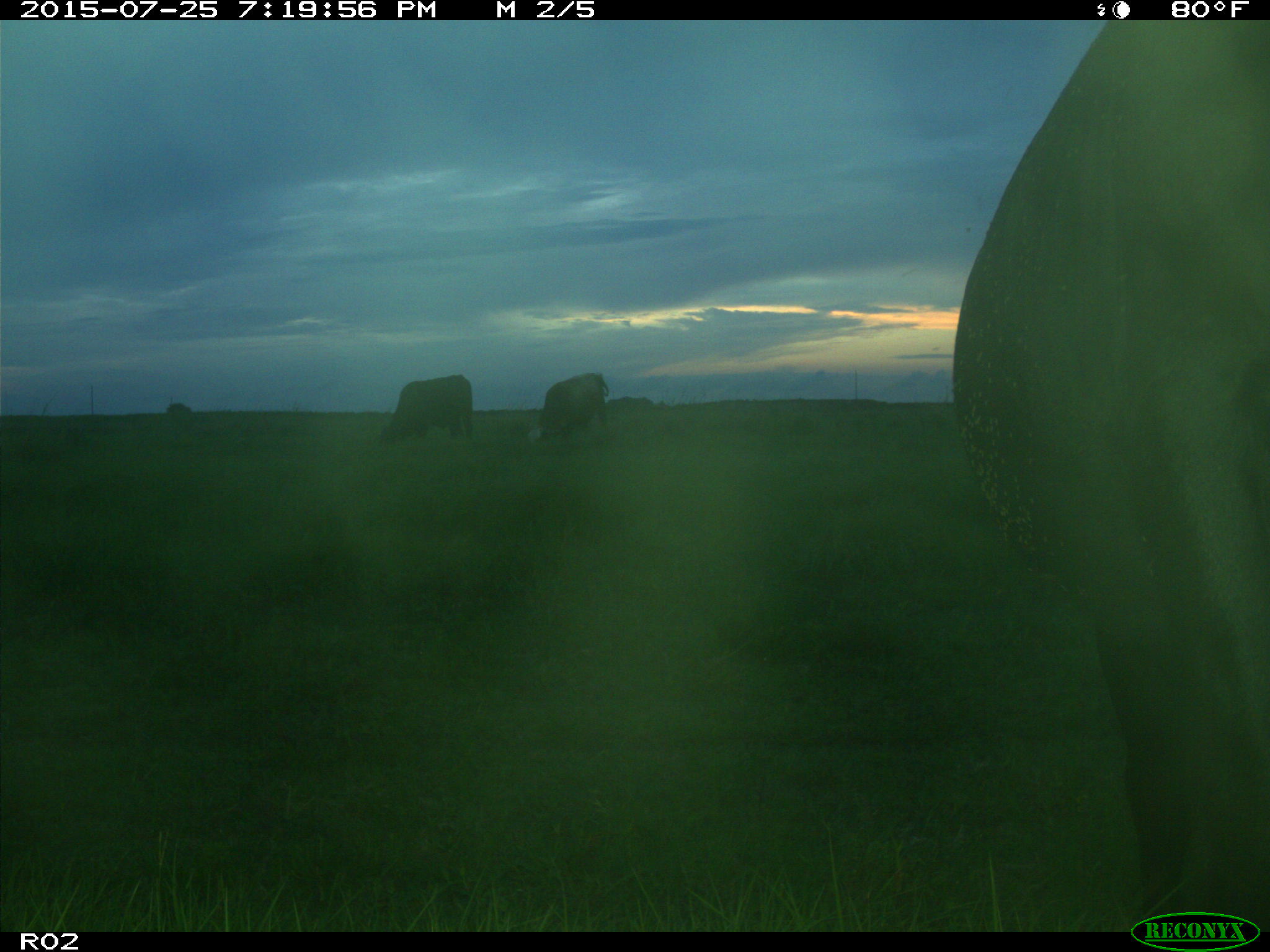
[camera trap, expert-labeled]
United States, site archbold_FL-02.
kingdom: Animalia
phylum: Chordata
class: Mammalia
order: Artiodactyla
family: Bovidae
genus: Bos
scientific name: Bos taurus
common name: domestic cow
Bos taurus (domestic cow).